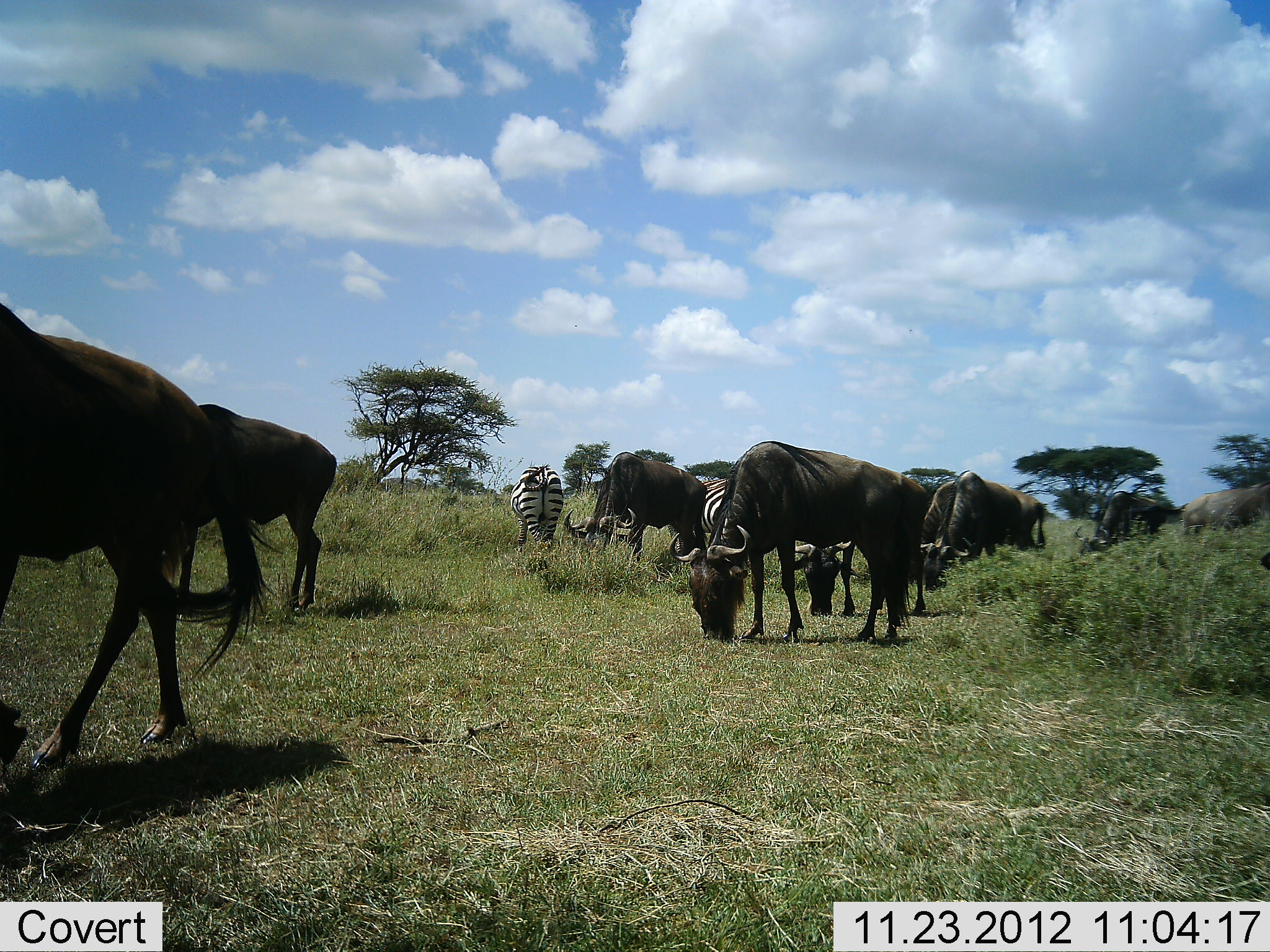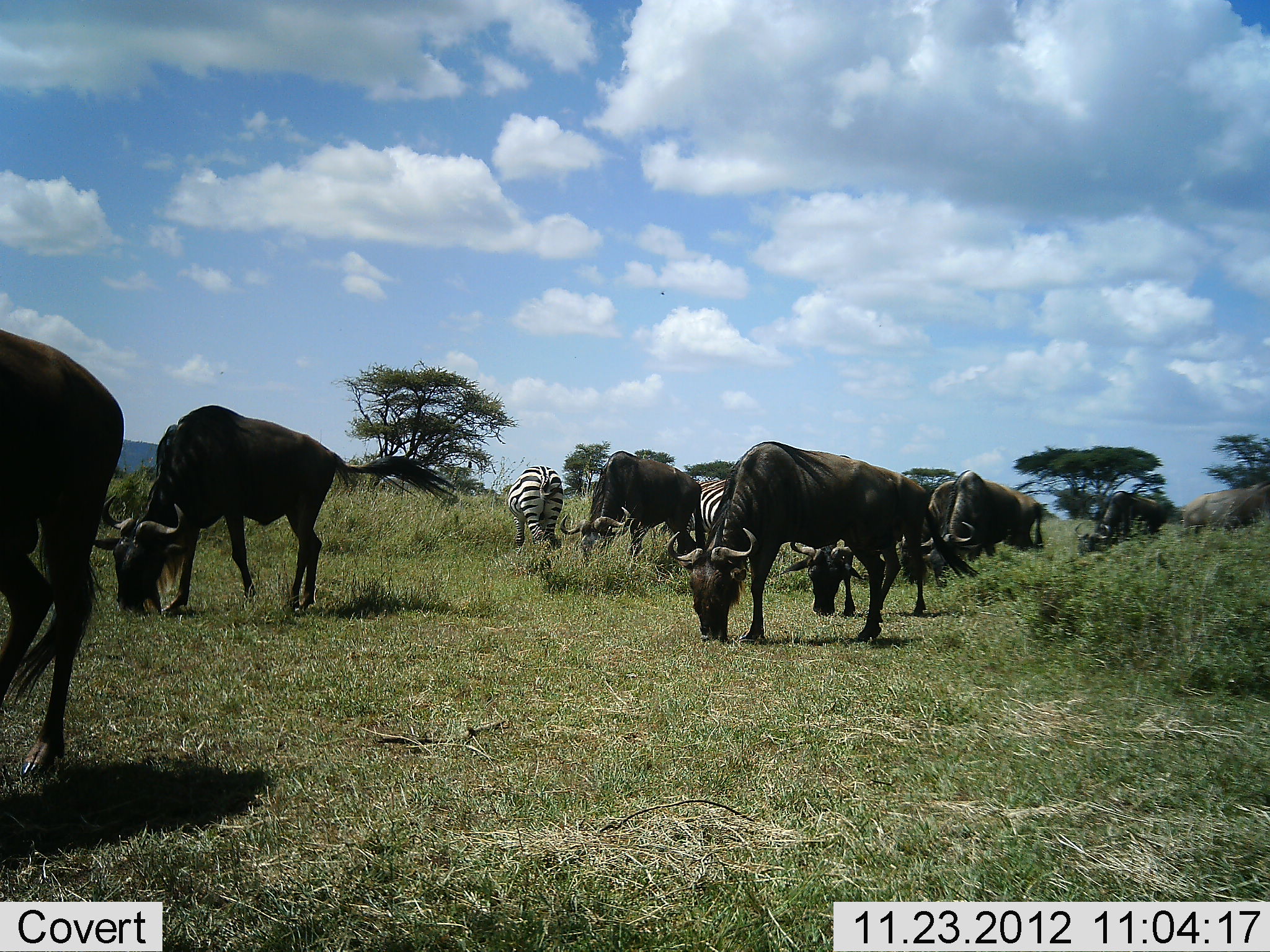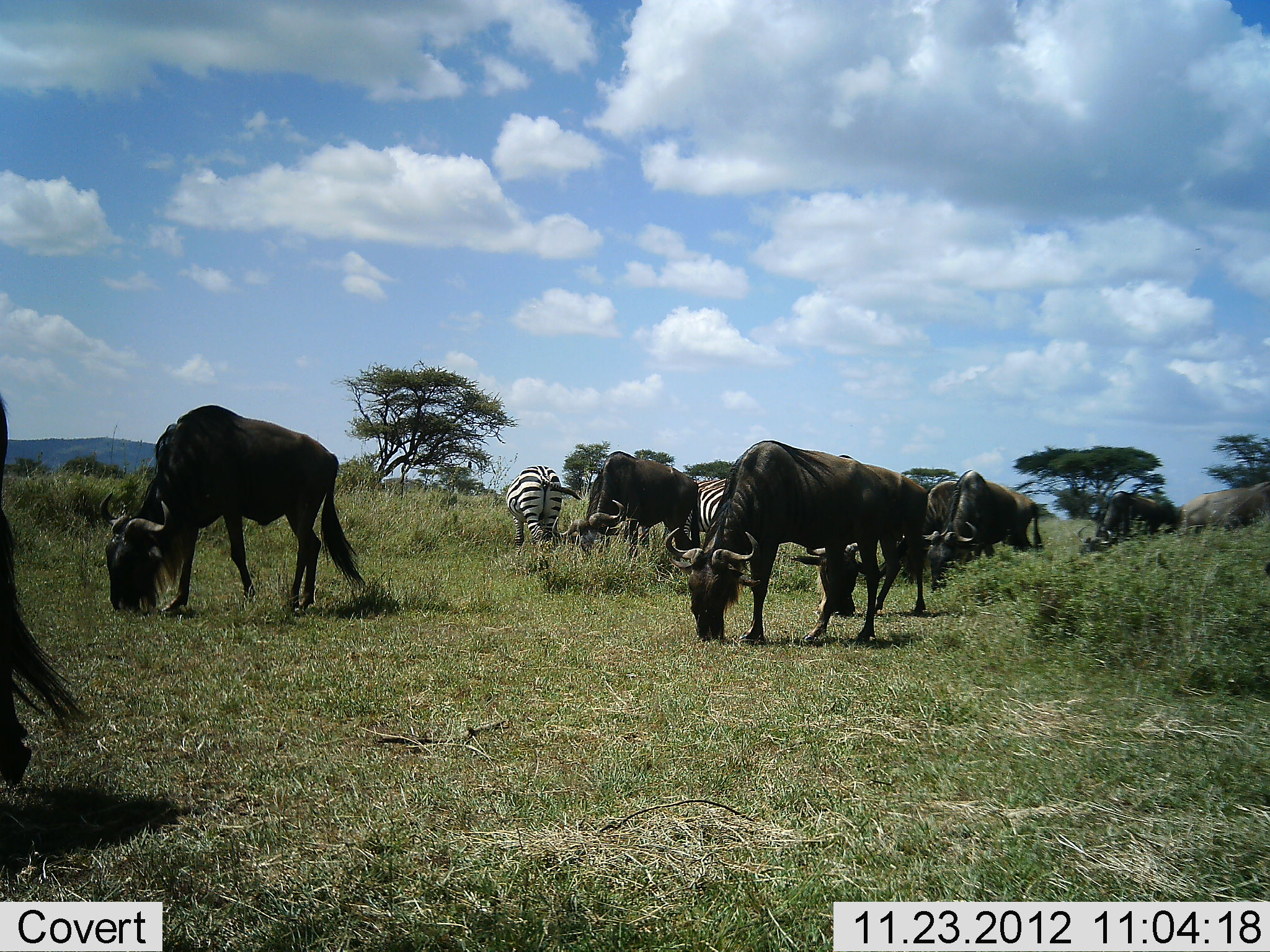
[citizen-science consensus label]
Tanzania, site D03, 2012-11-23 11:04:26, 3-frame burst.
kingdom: Animalia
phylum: Chordata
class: Mammalia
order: Artiodactyla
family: Bovidae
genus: Connochaetes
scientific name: Connochaetes taurinus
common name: blue wildebeest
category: wildebeest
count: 8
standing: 17%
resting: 0%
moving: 19%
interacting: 0%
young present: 0%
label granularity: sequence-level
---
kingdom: Animalia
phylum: Chordata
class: Mammalia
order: Perissodactyla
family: Equidae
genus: Equus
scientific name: Equus quagga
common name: plains zebra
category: zebra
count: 2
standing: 19%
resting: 0%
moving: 0%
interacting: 0%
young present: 0%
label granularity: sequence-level